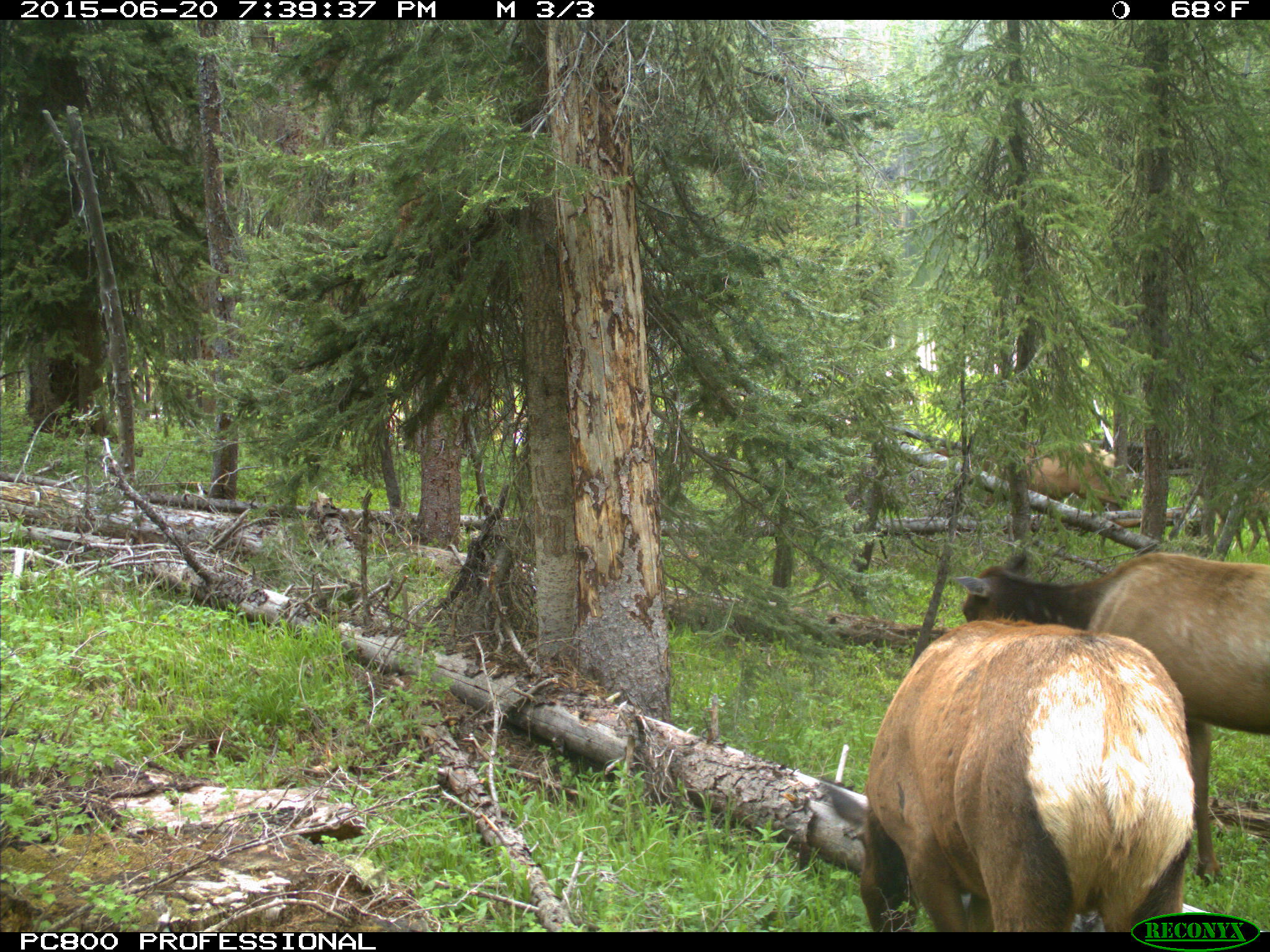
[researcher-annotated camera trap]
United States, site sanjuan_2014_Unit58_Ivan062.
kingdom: Animalia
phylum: Chordata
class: Mammalia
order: Artiodactyla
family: Cervidae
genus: Cervus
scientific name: Cervus elaphus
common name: red deer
Cervus elaphus (red deer).